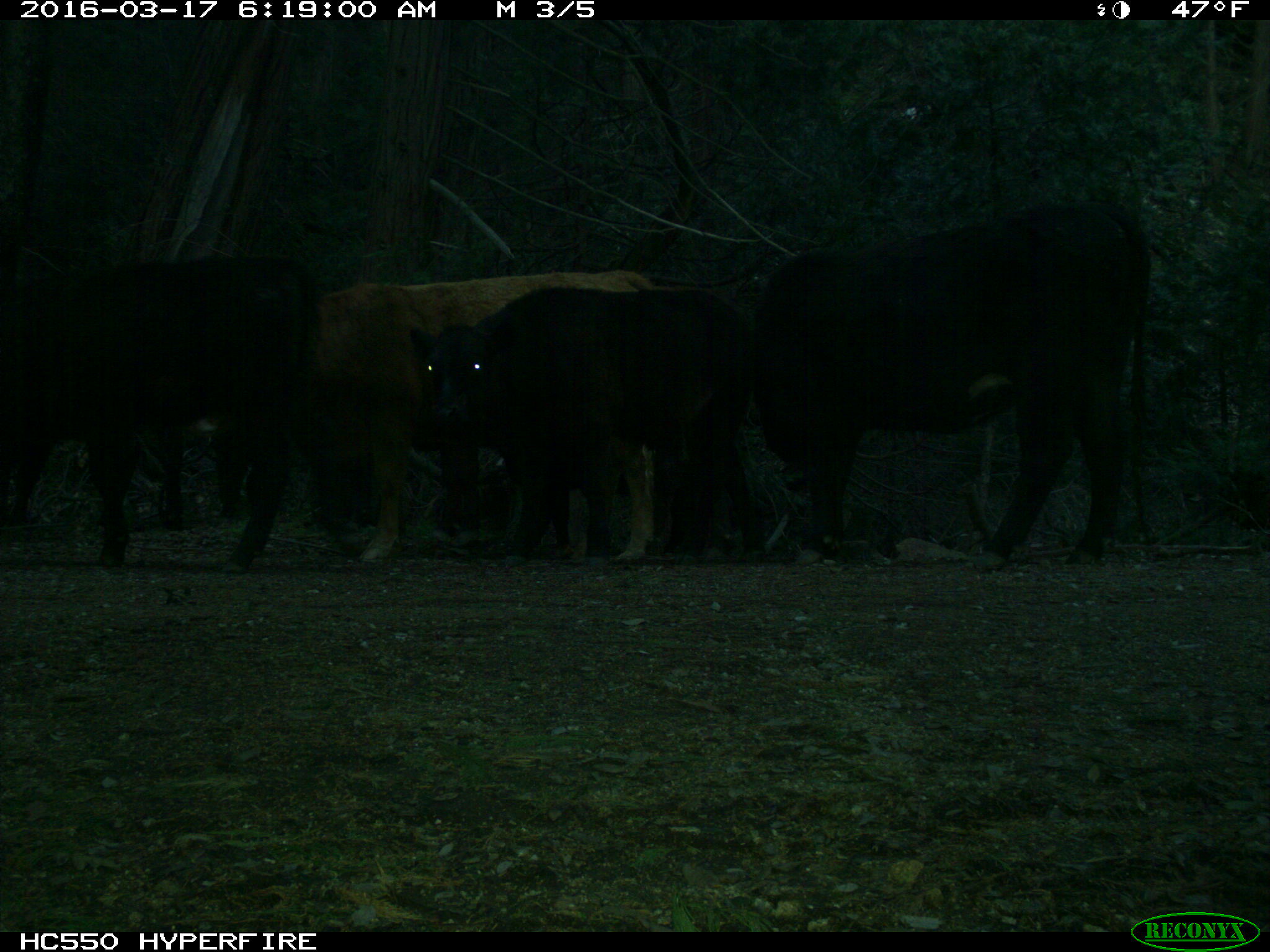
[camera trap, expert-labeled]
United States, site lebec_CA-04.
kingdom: Animalia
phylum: Chordata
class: Mammalia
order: Artiodactyla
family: Bovidae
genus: Bos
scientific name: Bos taurus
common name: domestic cow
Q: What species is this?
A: Bos taurus (domestic cow).